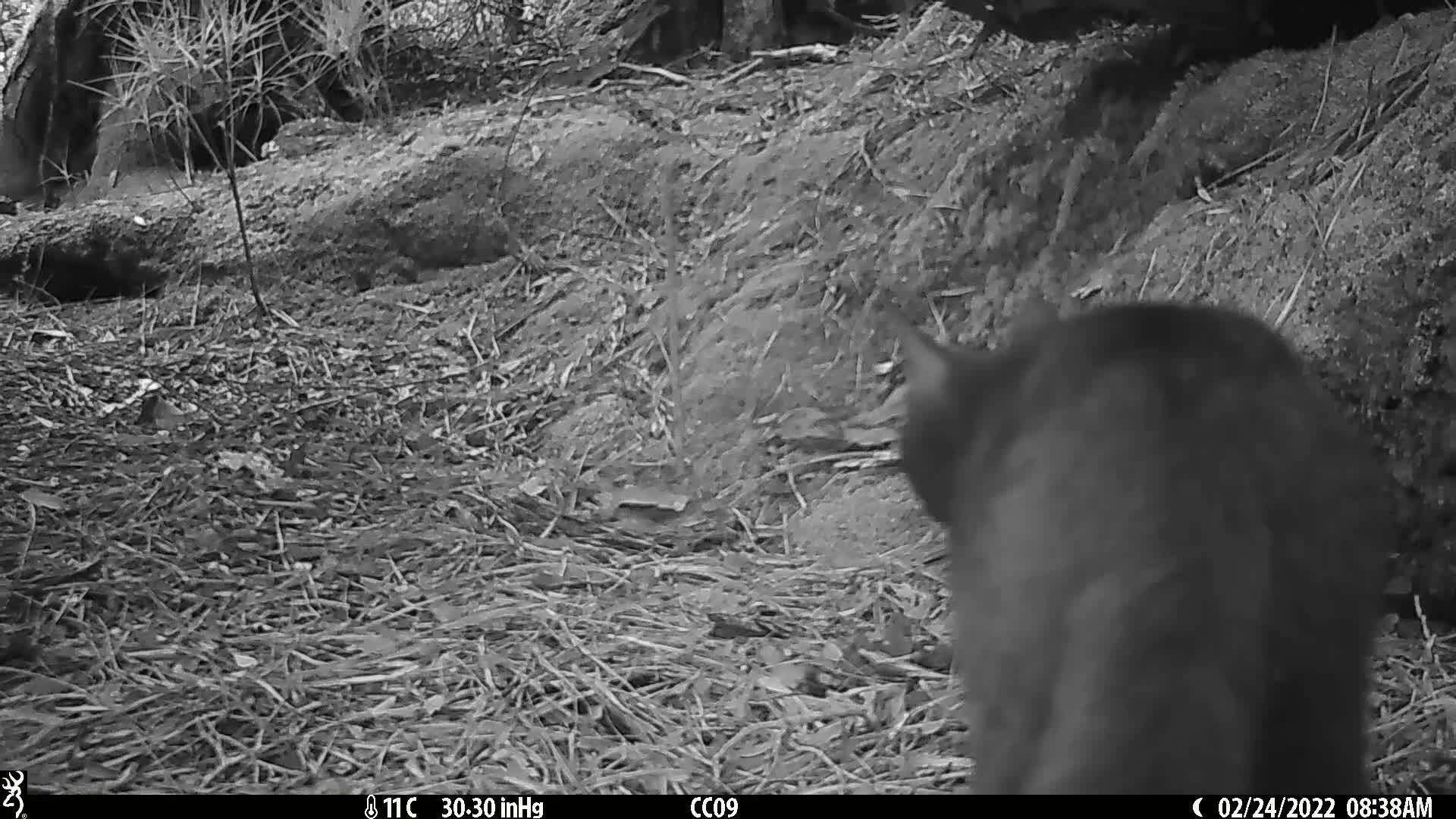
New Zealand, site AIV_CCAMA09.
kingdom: Animalia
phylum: Chordata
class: Mammalia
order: Carnivora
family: Felidae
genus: Felis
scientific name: Felis catus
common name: domestic cat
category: cat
Cat (domestic cat) (Felis catus).